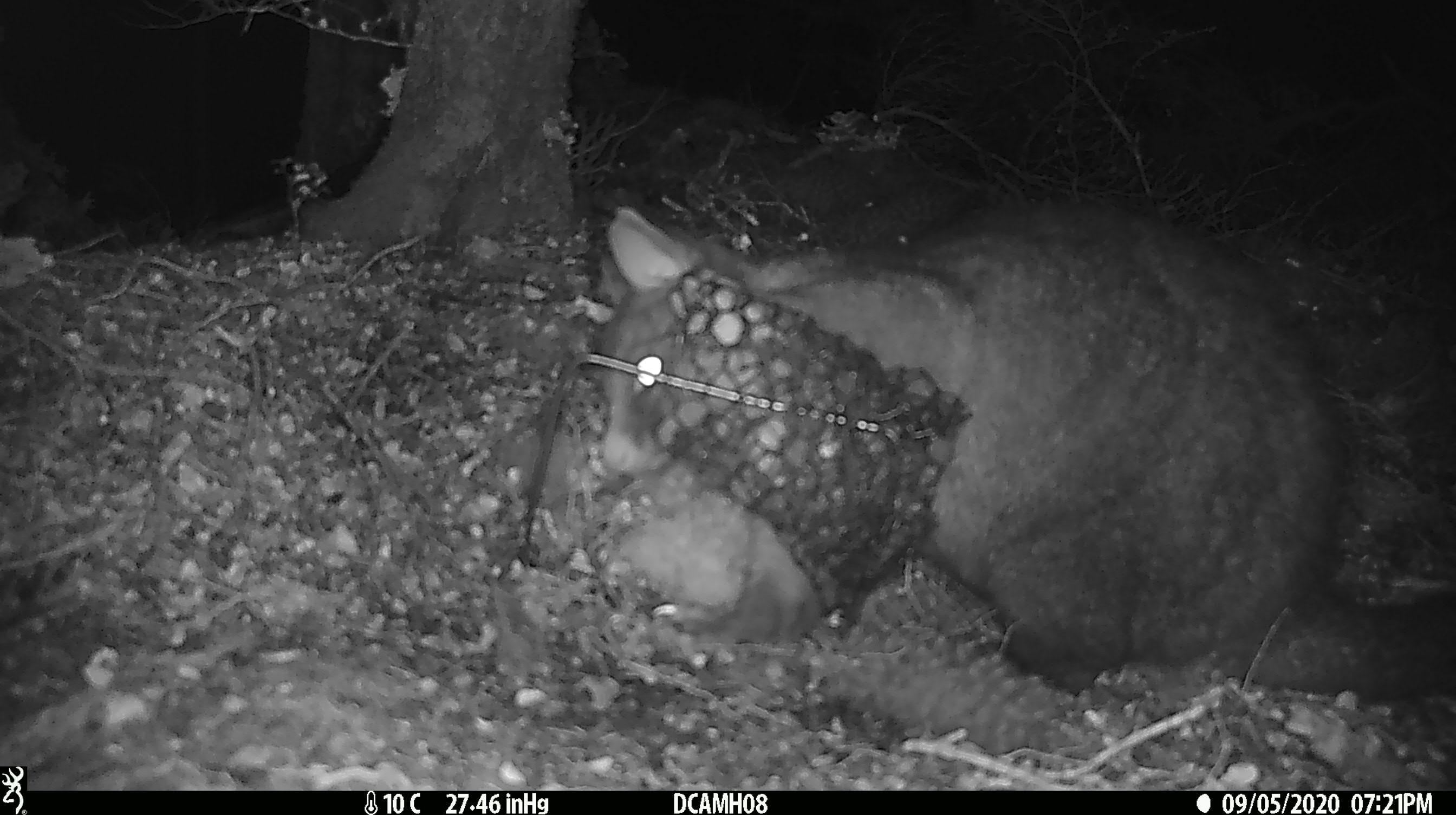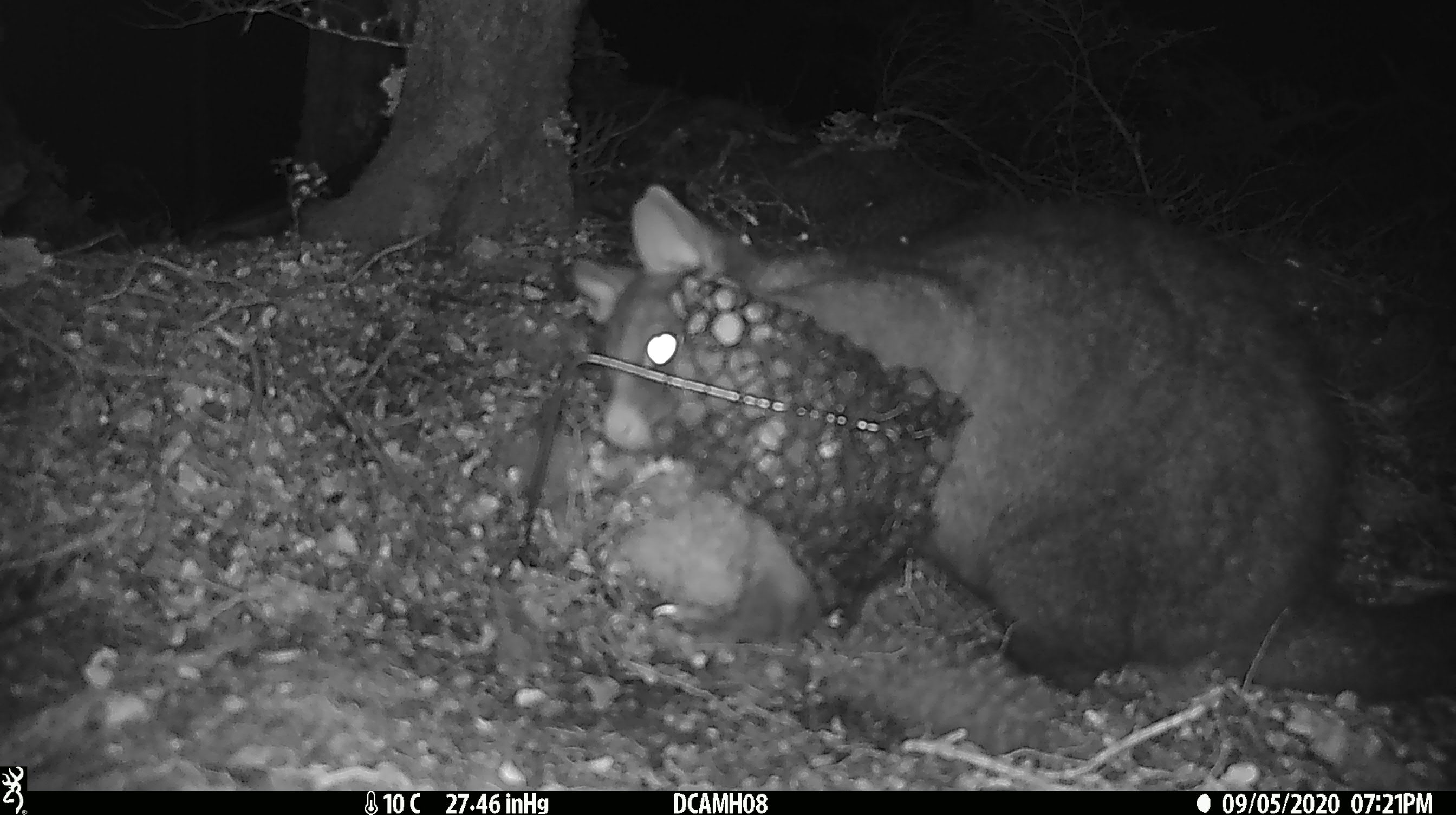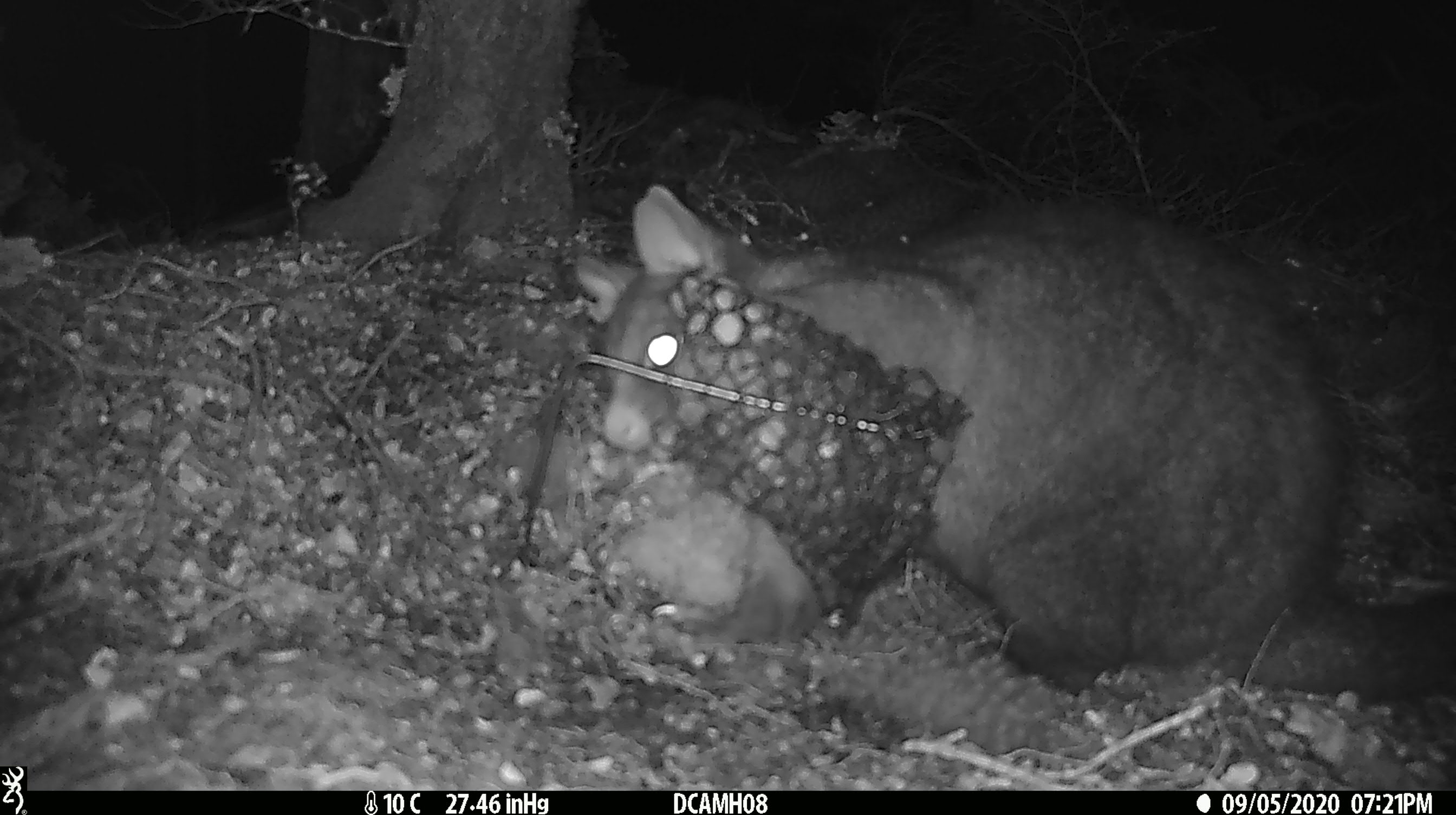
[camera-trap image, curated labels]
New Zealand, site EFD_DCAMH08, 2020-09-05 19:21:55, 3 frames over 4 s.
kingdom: Animalia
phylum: Chordata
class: Mammalia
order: Diprotodontia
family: Phalangeridae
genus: Trichosurus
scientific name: Trichosurus vulpecula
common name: common brushtail possum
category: possum